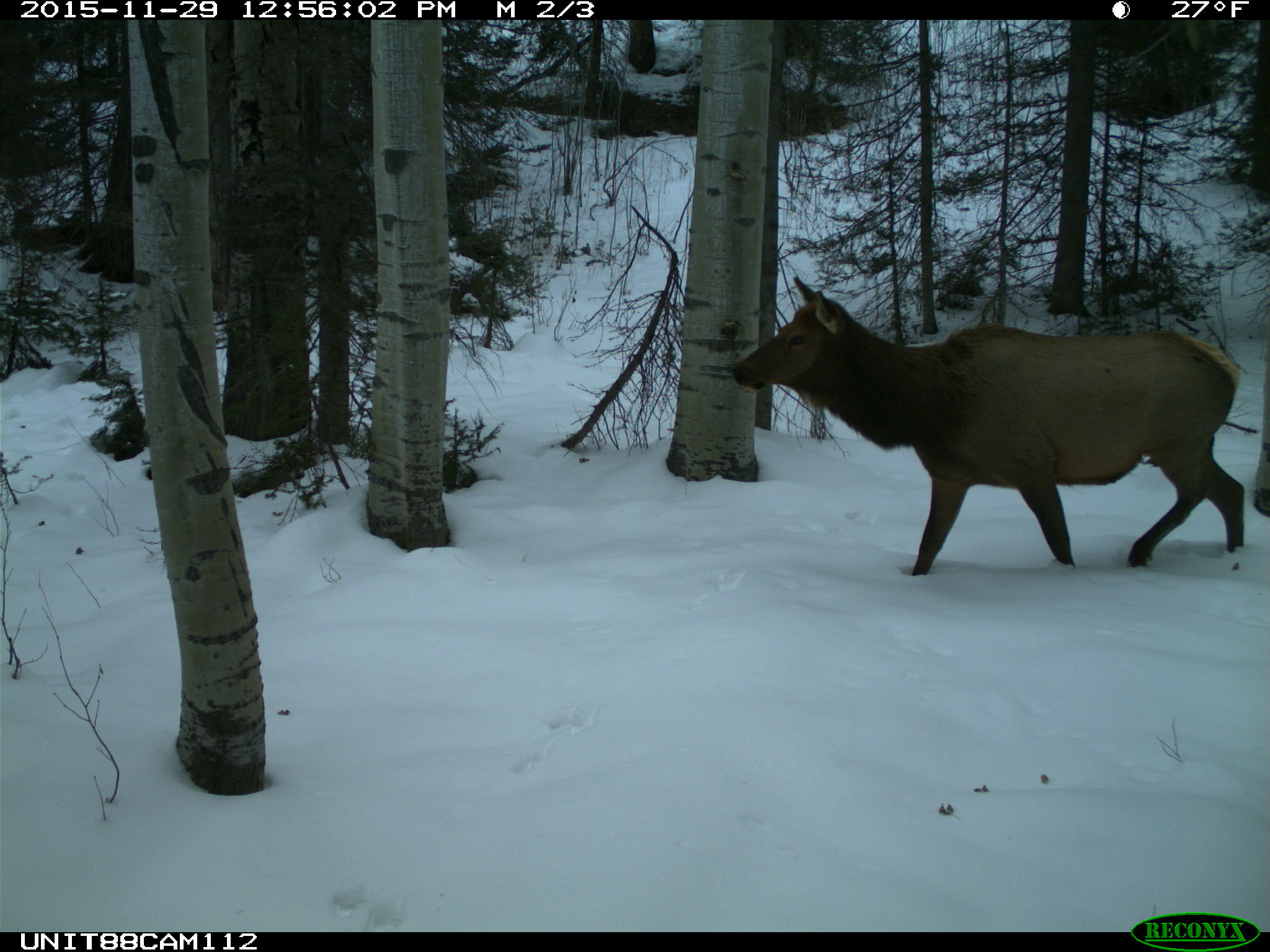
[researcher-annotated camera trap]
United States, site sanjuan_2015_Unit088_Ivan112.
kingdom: Animalia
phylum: Chordata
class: Mammalia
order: Artiodactyla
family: Cervidae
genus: Cervus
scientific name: Cervus elaphus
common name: red deer